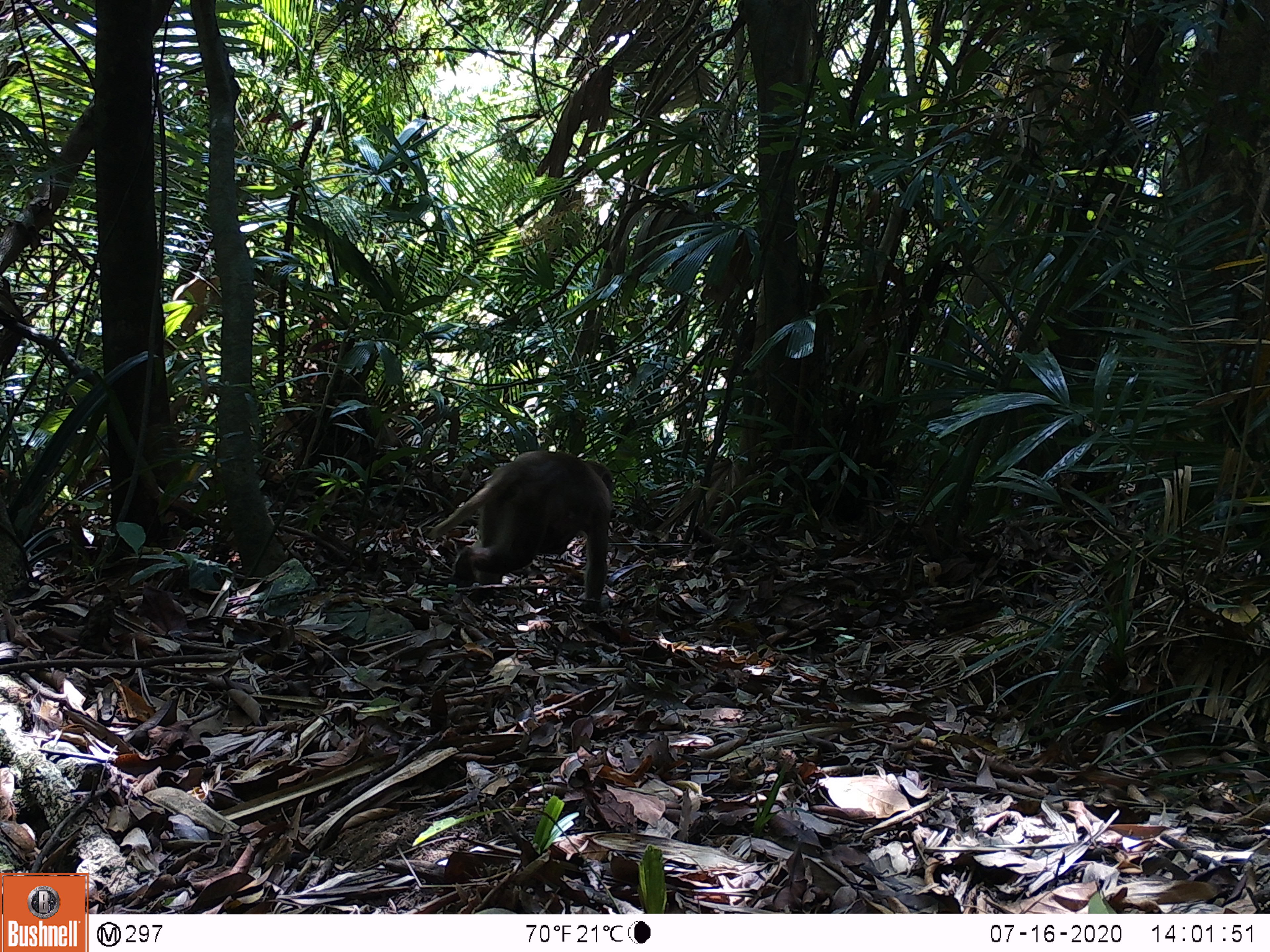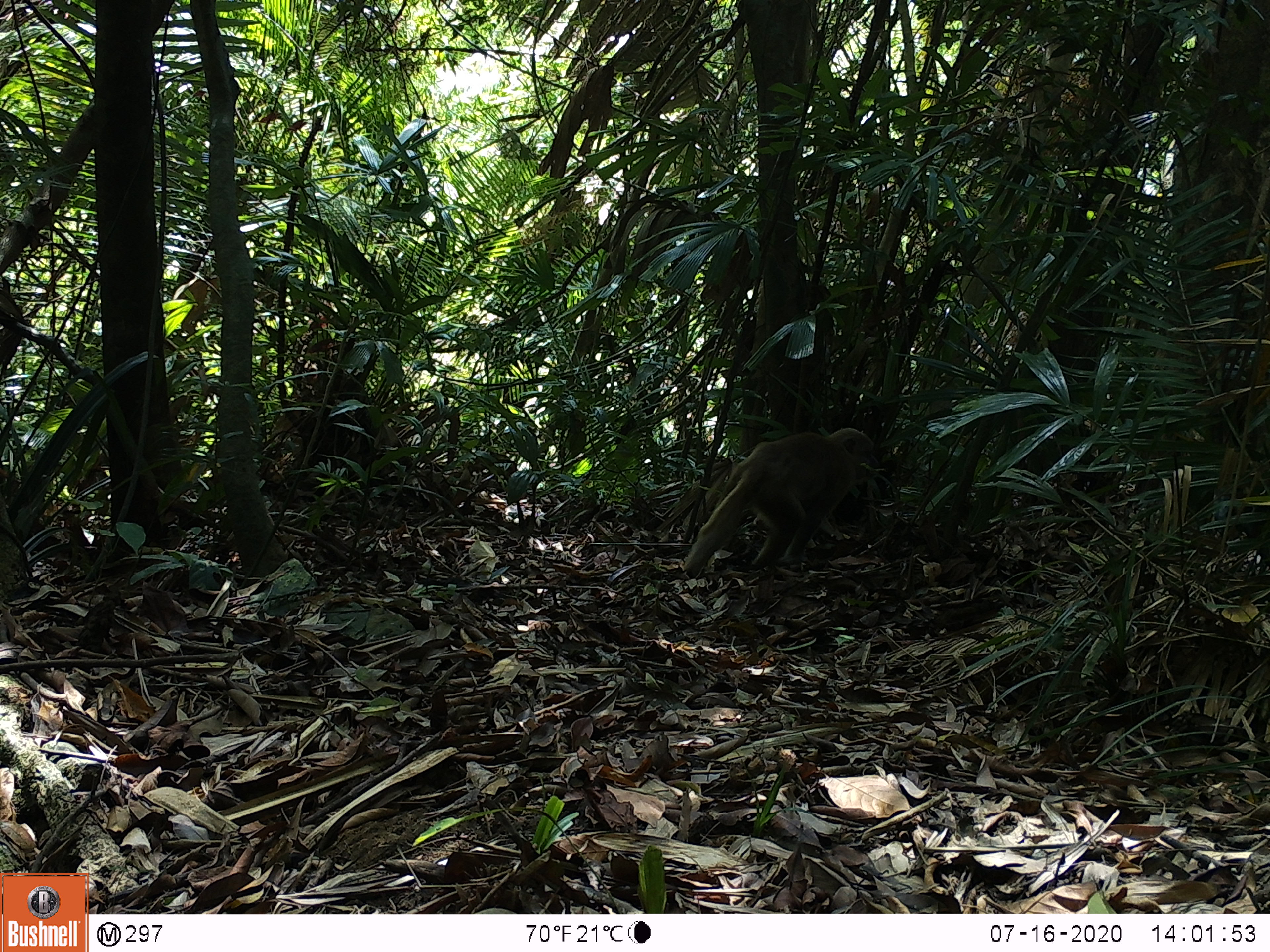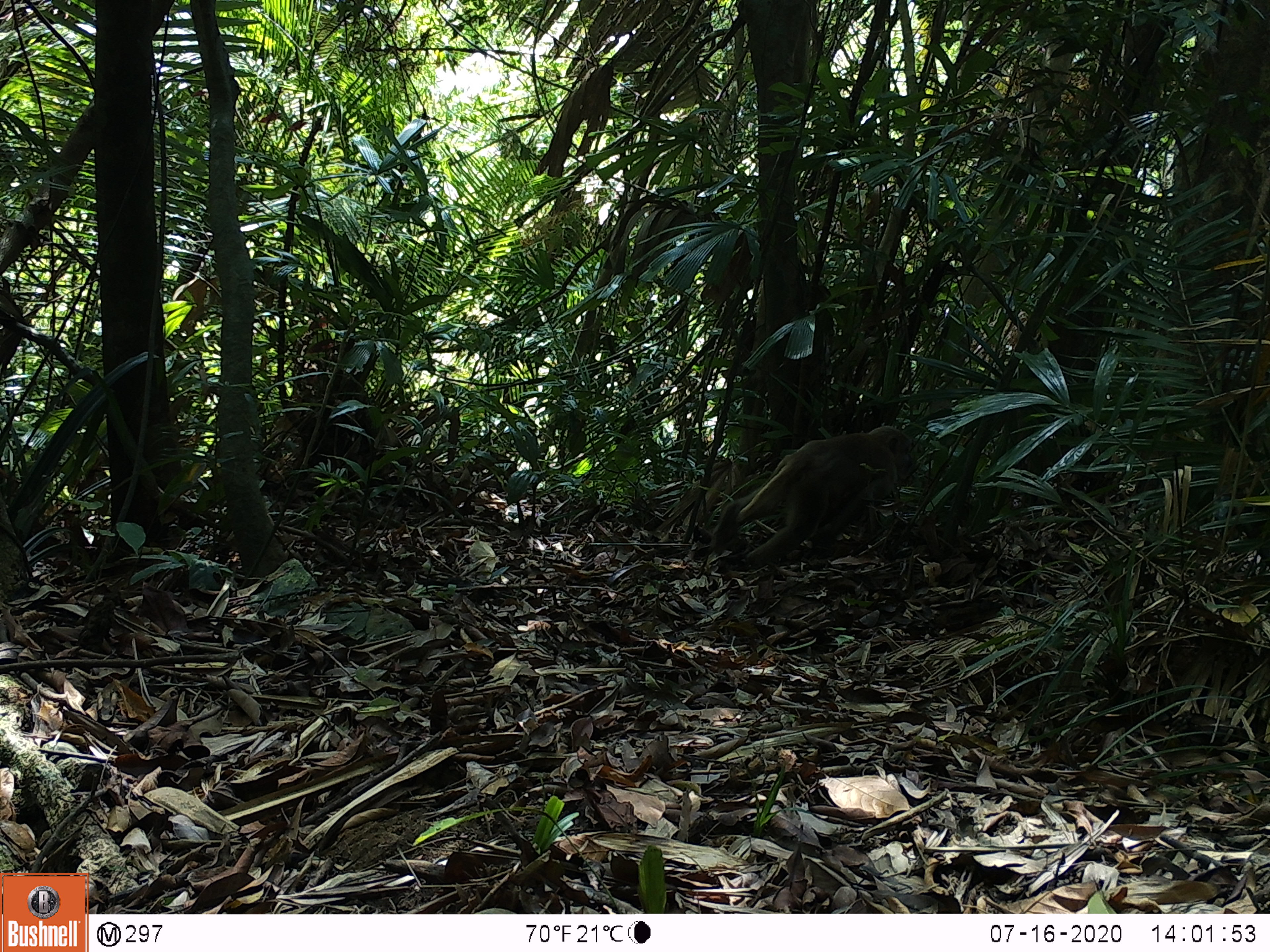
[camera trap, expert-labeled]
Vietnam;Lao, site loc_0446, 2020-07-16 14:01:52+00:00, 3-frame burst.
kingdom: Animalia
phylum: Chordata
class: Mammalia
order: Primates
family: Cercopithecidae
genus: Macaca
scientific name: Macaca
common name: macaques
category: assam or rhesus macaque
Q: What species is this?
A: Assam or rhesus macaque (macaques) (Macaca).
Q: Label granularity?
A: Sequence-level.